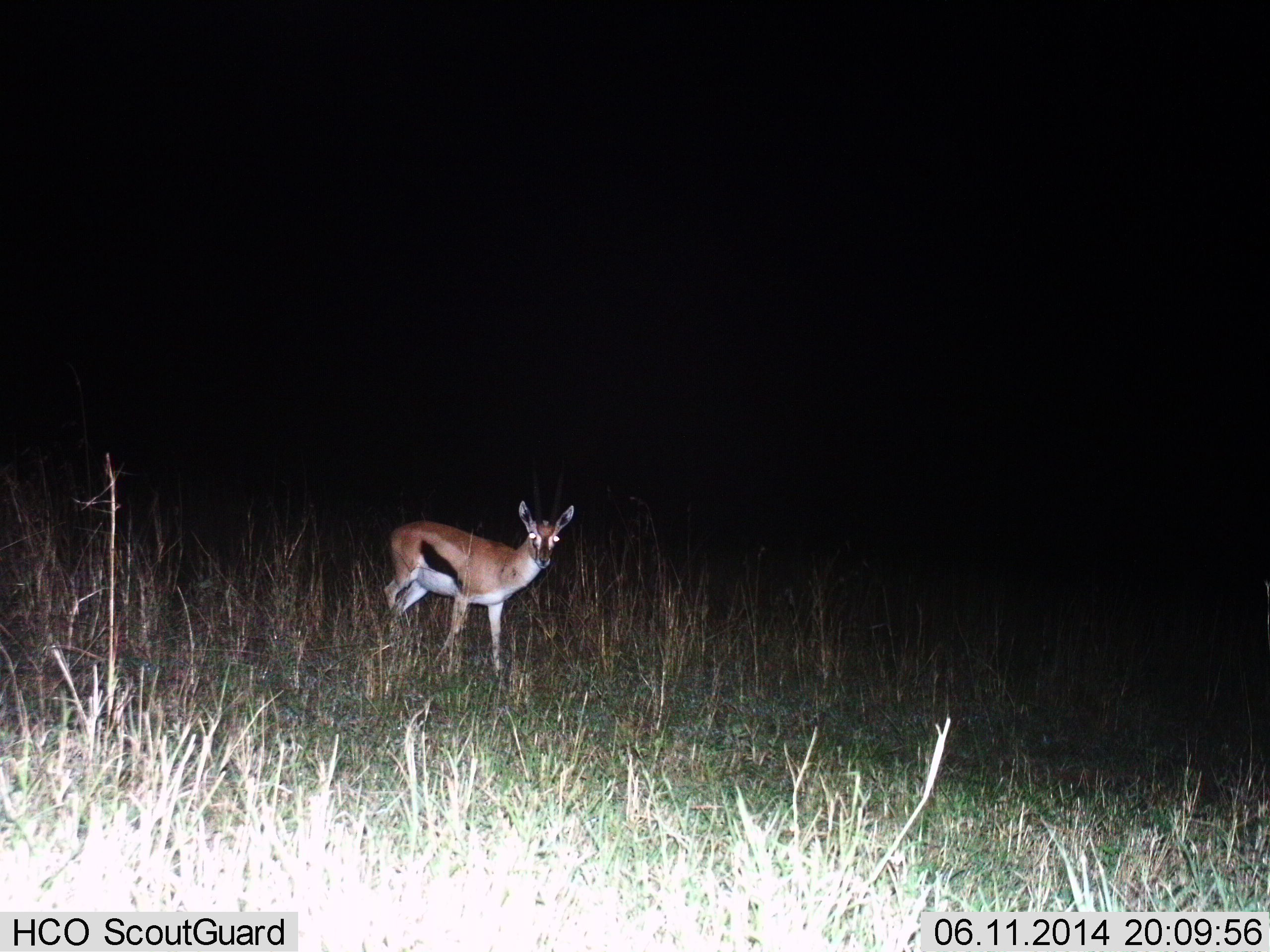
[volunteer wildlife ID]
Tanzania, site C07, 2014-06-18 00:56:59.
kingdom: Animalia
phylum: Chordata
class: Mammalia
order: Artiodactyla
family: Bovidae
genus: Eudorcas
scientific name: Eudorcas thomsonii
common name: thomson's gazelle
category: gazellethomsons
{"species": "gazellethomsons (thomson's gazelle) (Eudorcas thomsonii)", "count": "1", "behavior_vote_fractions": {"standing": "100%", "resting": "0%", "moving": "0%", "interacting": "0%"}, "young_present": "0%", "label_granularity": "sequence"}